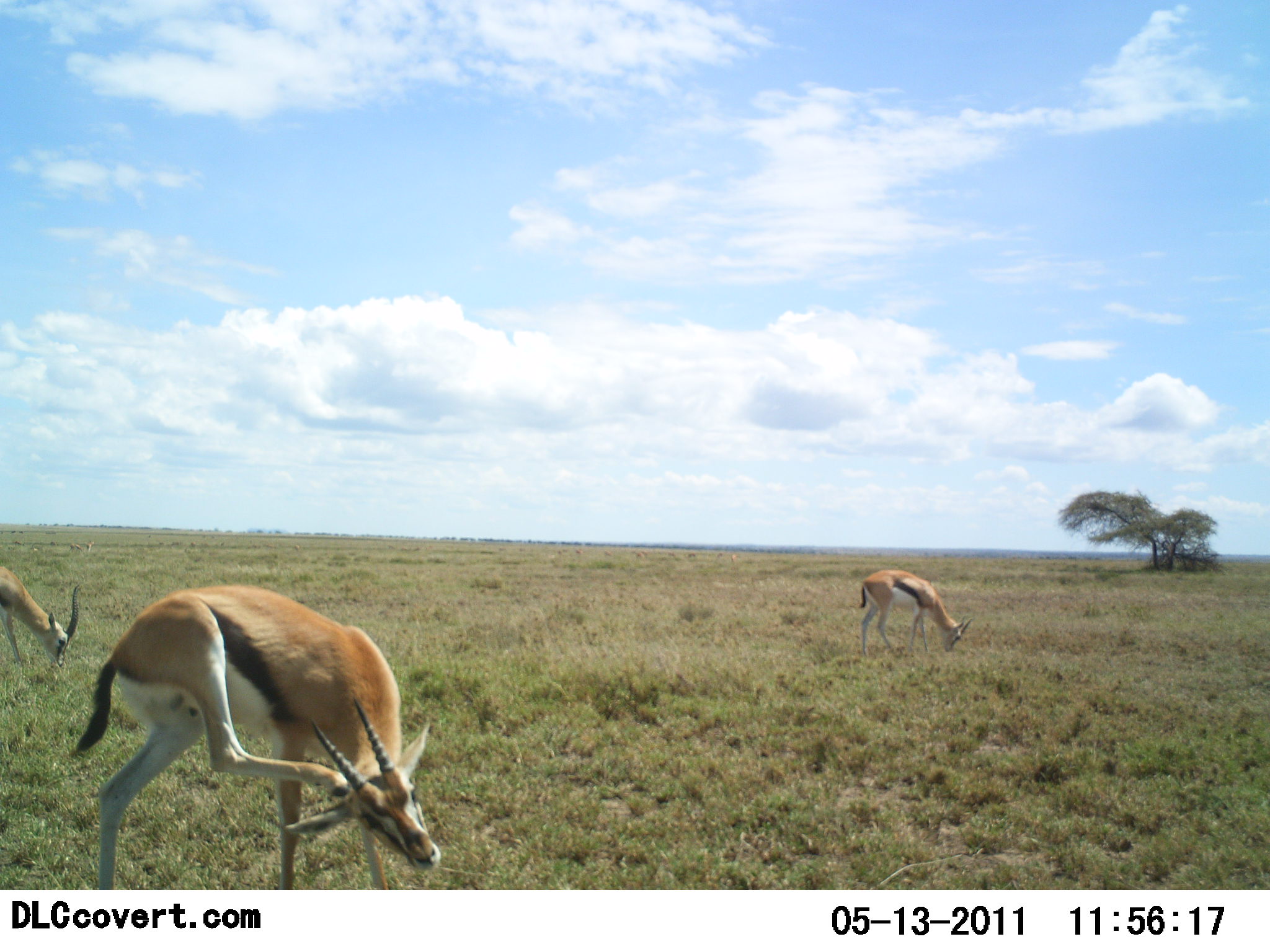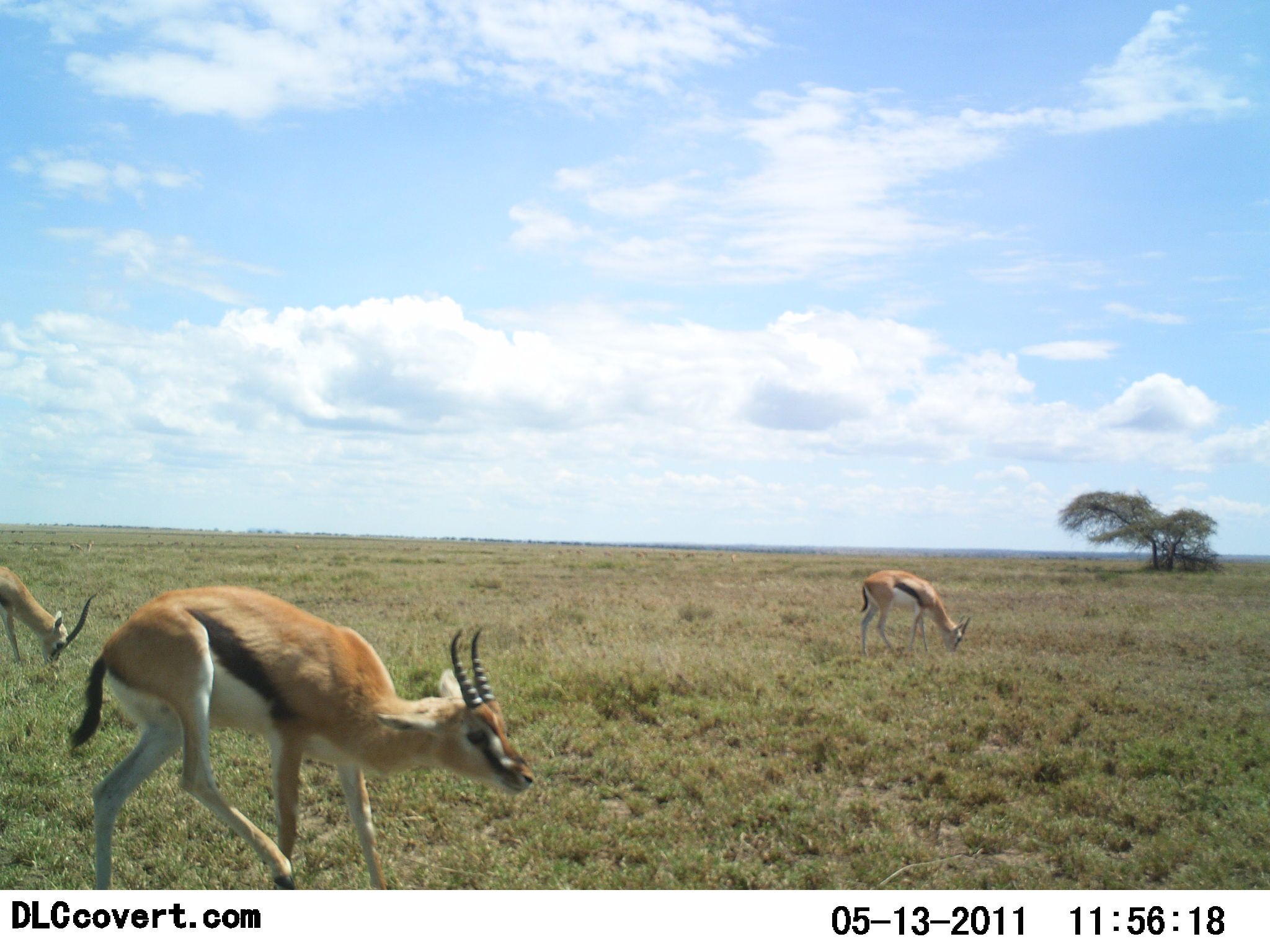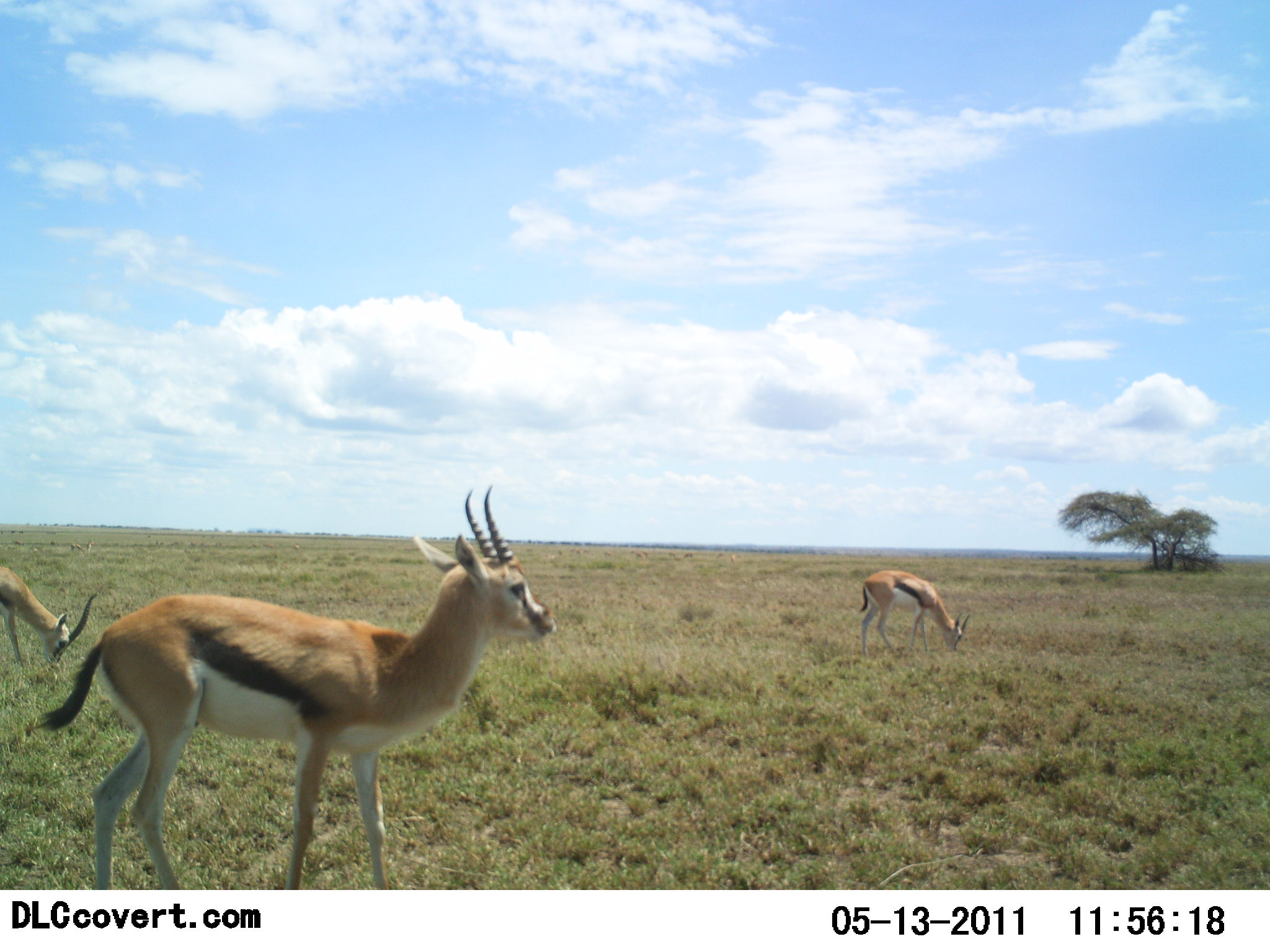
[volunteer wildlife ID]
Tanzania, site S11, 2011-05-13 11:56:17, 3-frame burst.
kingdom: Animalia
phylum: Chordata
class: Mammalia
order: Artiodactyla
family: Bovidae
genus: Eudorcas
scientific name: Eudorcas thomsonii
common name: thomson's gazelle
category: gazellethomsons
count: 3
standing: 82%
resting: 0%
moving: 0%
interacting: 0%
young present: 0%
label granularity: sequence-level